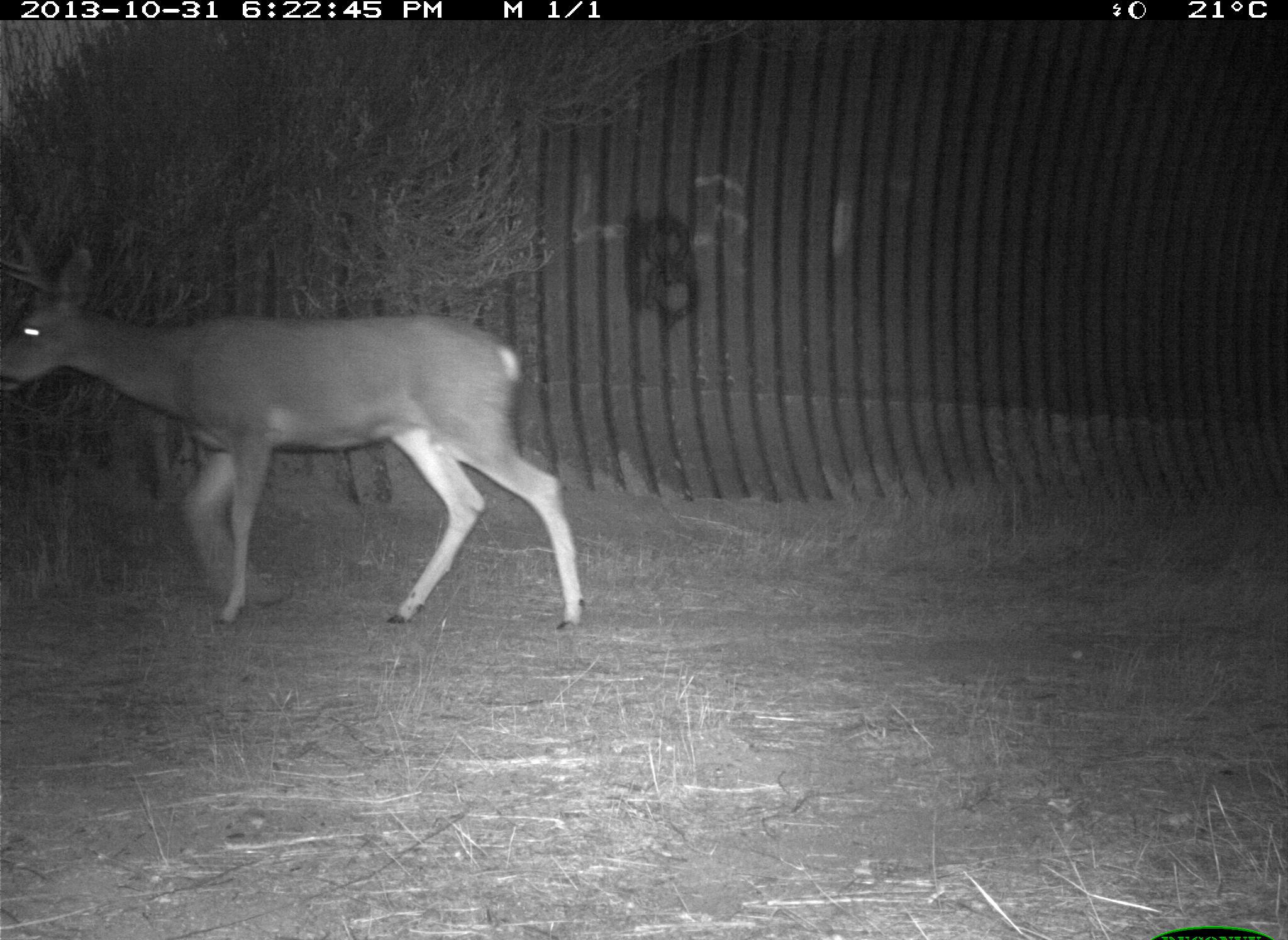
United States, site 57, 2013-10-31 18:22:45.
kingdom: Animalia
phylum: Chordata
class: Mammalia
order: Artiodactyla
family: Cervidae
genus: Odocoileus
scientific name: Odocoileus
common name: deer